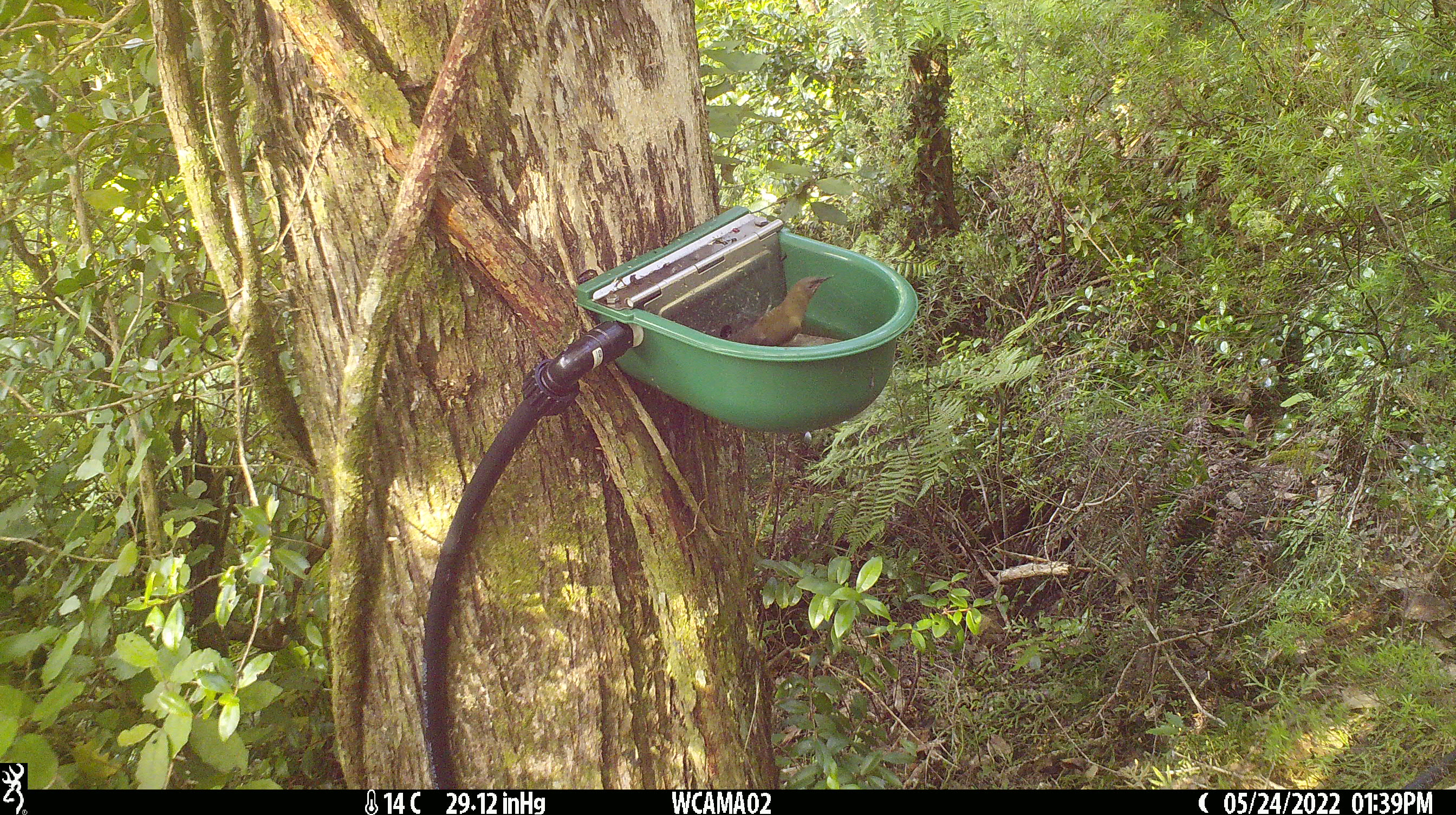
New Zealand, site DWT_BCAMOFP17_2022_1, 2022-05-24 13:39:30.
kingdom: Animalia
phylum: Chordata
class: Aves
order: Passeriformes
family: Meliphagidae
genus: Anthornis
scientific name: Anthornis melanura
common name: new zealand bellbird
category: bellbird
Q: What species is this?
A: Bellbird (new zealand bellbird) (Anthornis melanura).